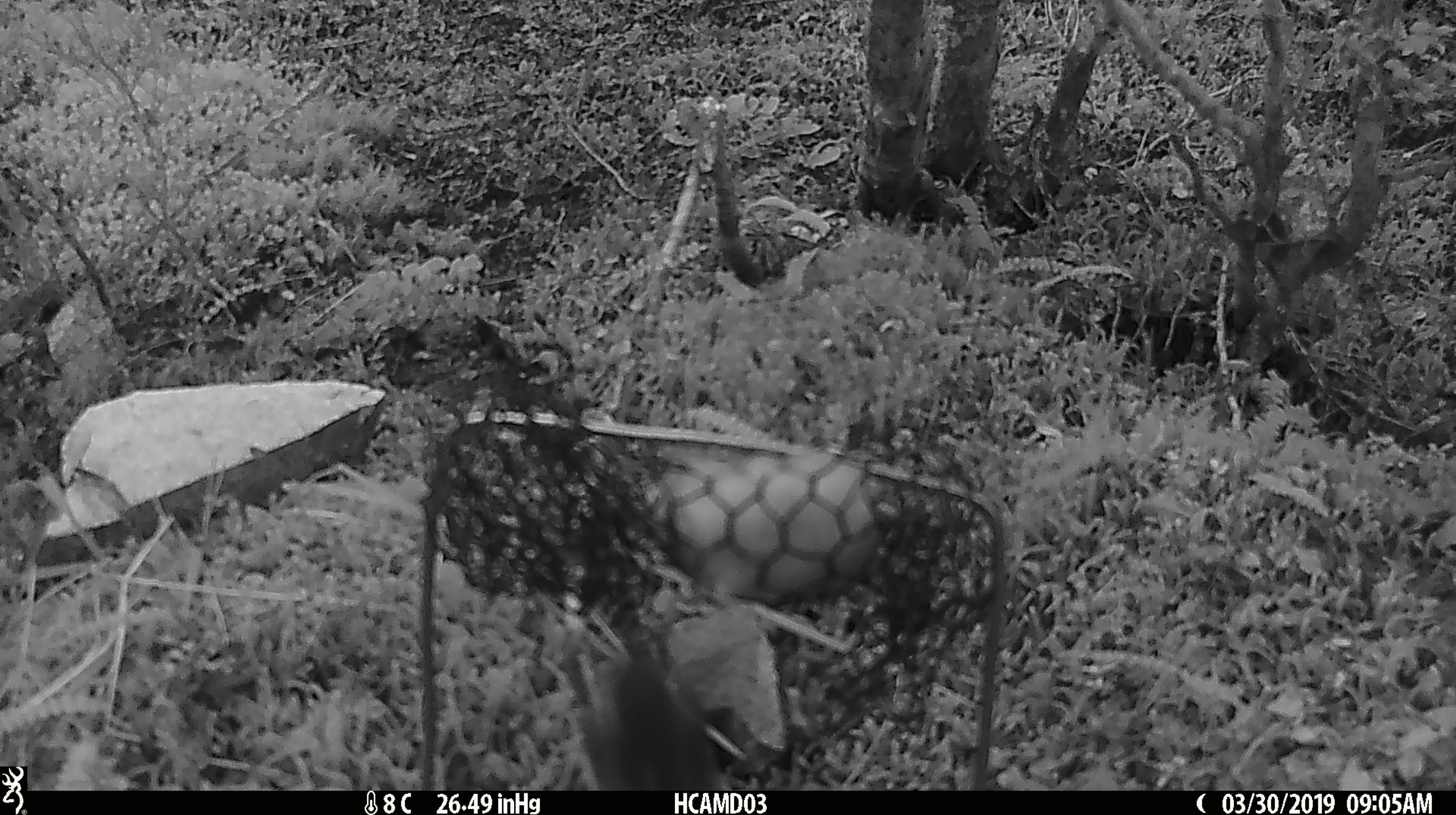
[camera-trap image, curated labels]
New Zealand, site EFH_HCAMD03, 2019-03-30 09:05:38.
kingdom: Animalia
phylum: Chordata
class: Aves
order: Passeriformes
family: Acanthisittidae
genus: Acanthisitta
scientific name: Acanthisitta chloris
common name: rifleman